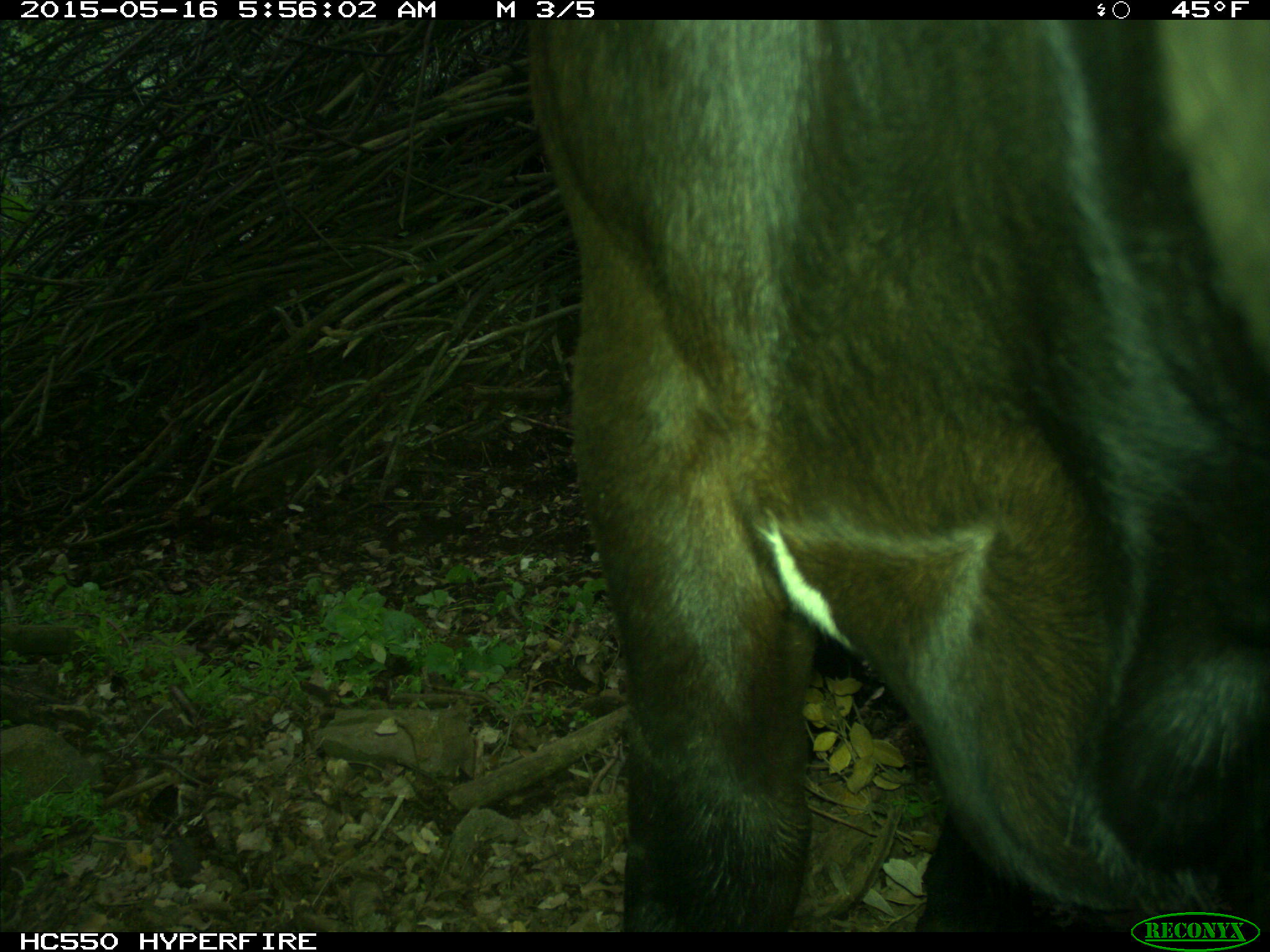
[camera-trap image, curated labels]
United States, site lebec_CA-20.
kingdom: Animalia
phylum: Chordata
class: Mammalia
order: Artiodactyla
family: Bovidae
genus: Bos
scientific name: Bos taurus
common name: domestic cow